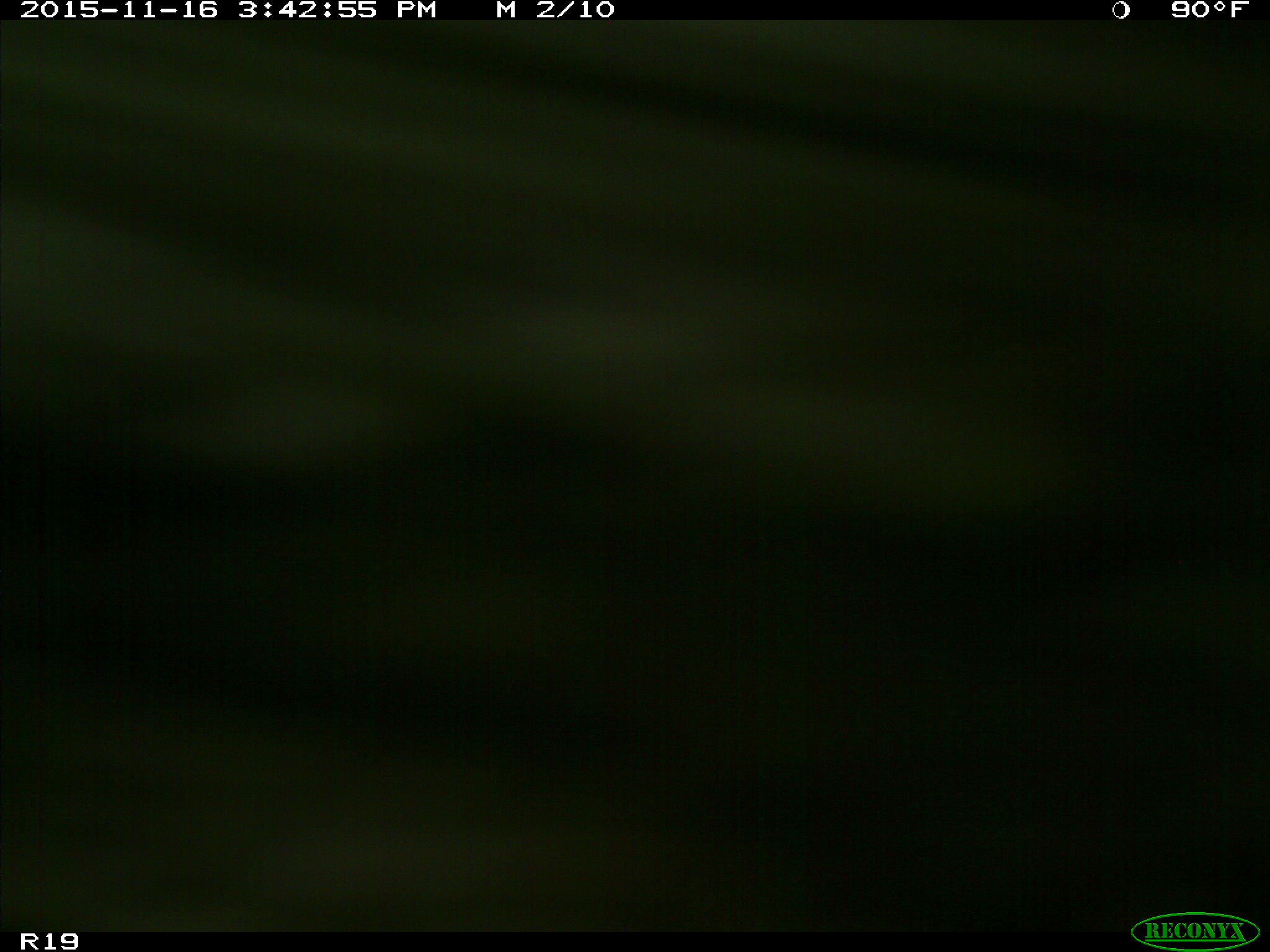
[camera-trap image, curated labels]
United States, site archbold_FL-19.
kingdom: Animalia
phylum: Chordata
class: Mammalia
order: Artiodactyla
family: Bovidae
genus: Bos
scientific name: Bos taurus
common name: domestic cow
Bos taurus (domestic cow).